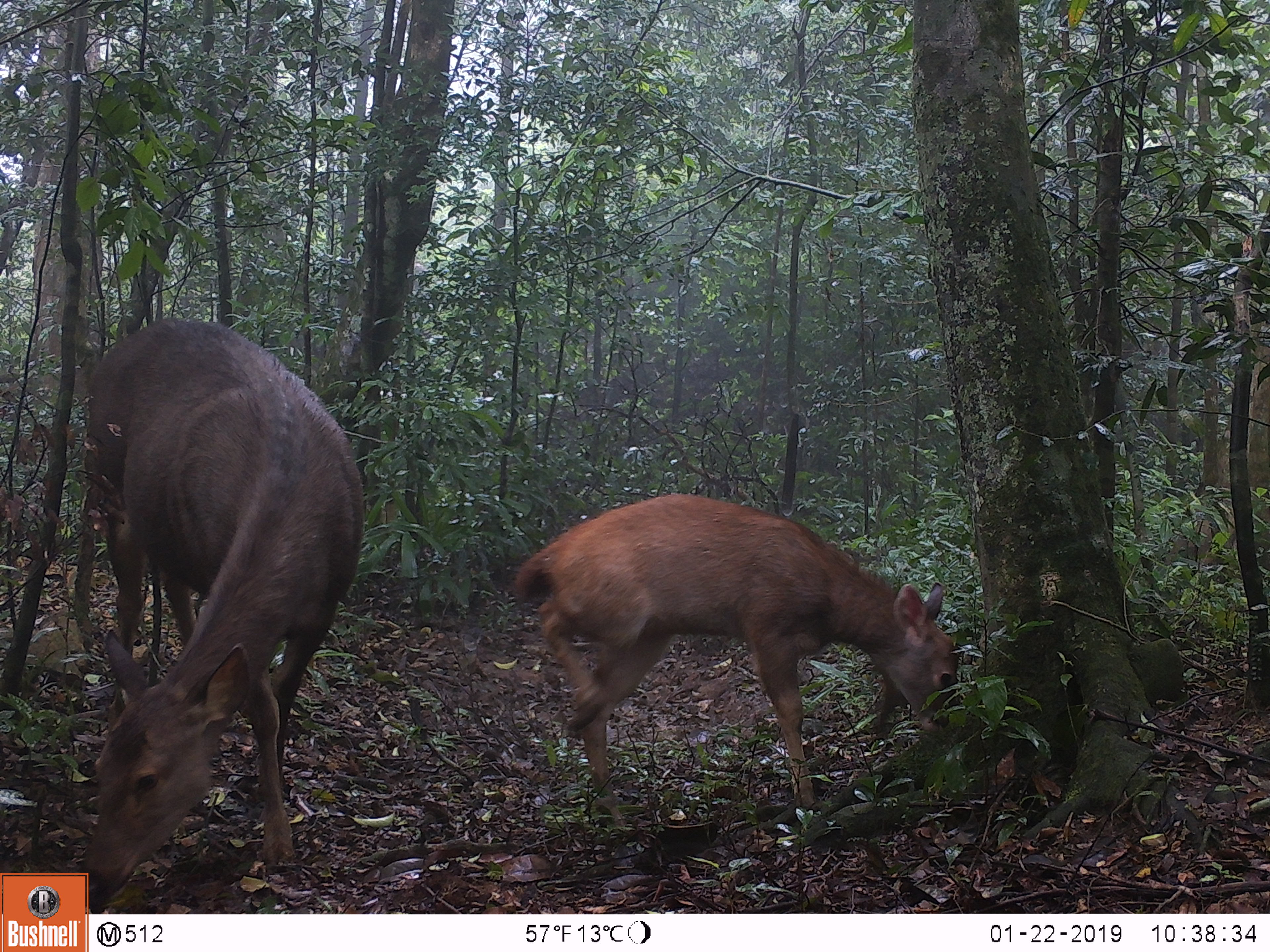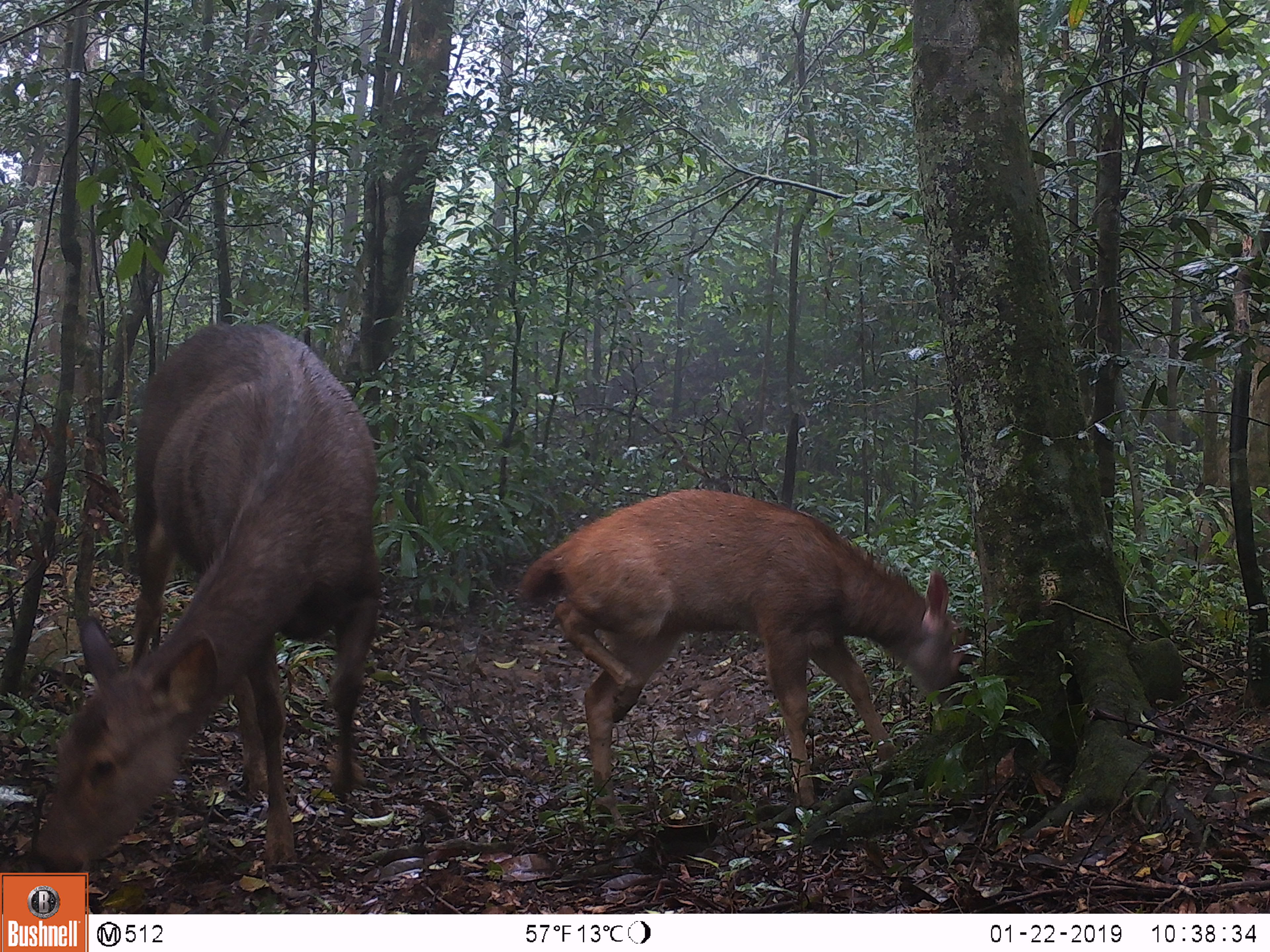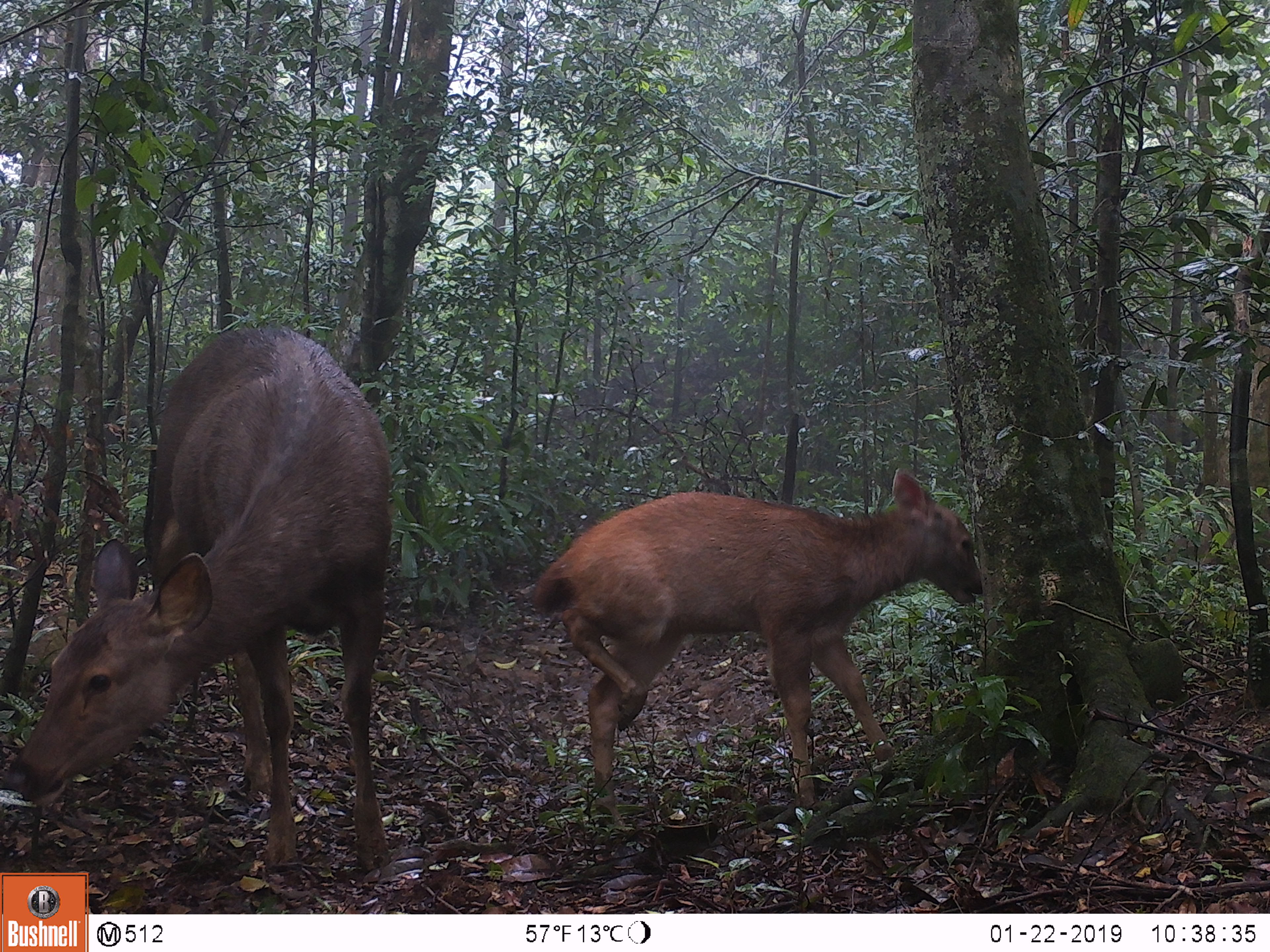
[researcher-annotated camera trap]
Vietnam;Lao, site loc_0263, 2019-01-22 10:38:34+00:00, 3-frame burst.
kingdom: Animalia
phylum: Chordata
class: Mammalia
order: Artiodactyla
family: Cervidae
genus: Rusa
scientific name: Rusa unicolor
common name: sambar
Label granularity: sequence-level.